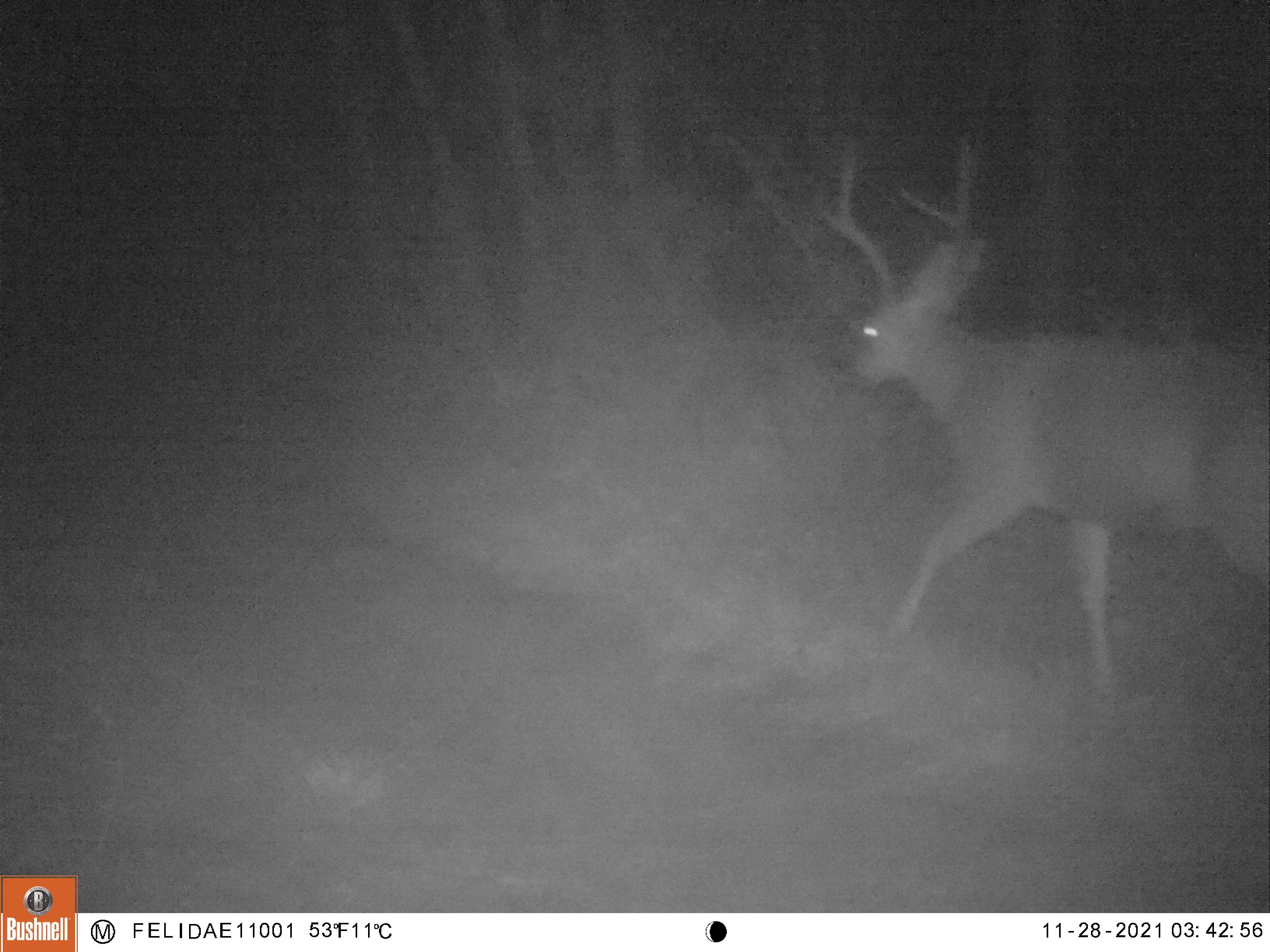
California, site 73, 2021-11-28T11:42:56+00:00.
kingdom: Animalia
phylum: Chordata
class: Mammalia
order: Artiodactyla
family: Cervidae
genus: Odocoileus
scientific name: Odocoileus hemionus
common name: mule deer